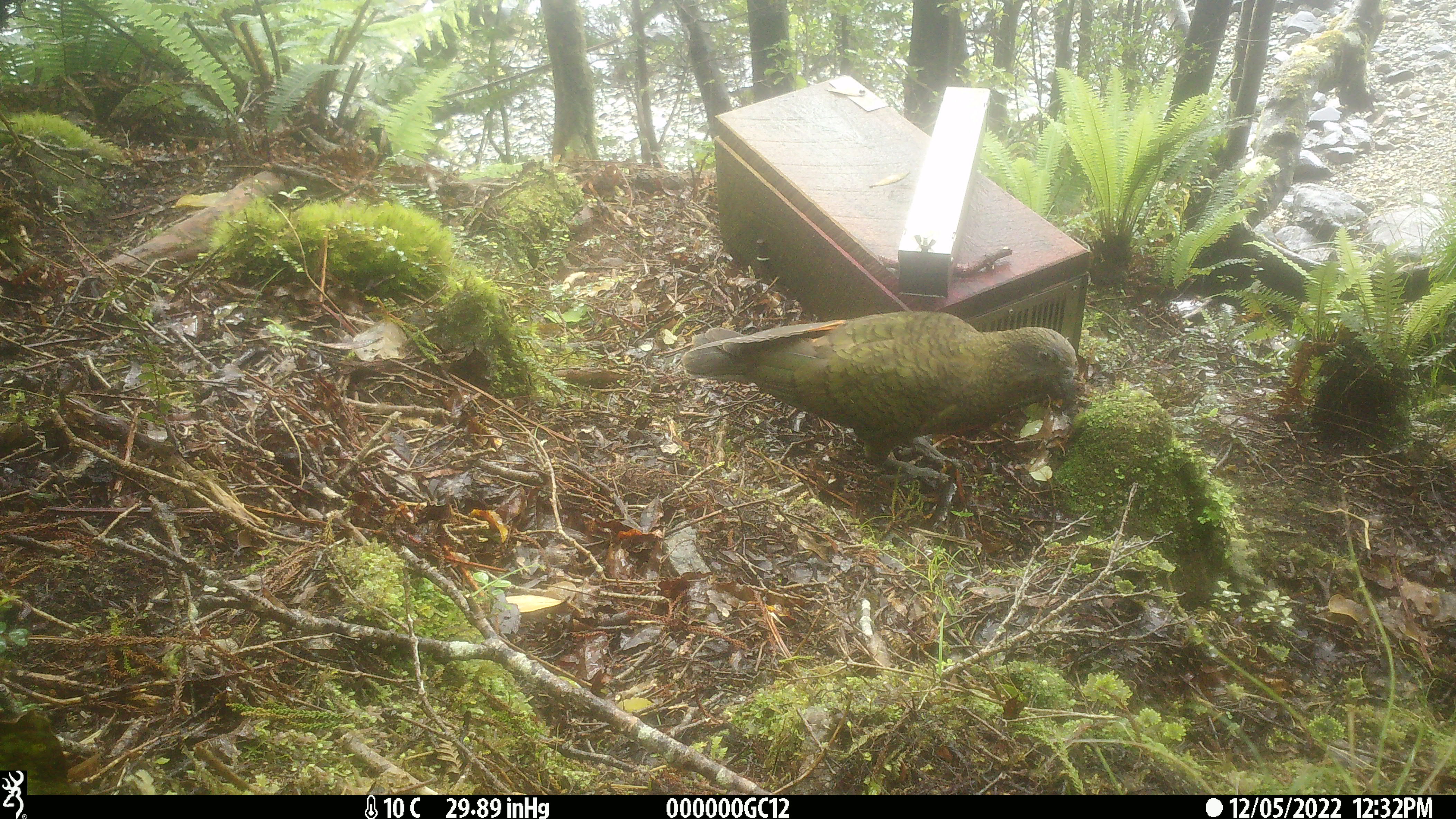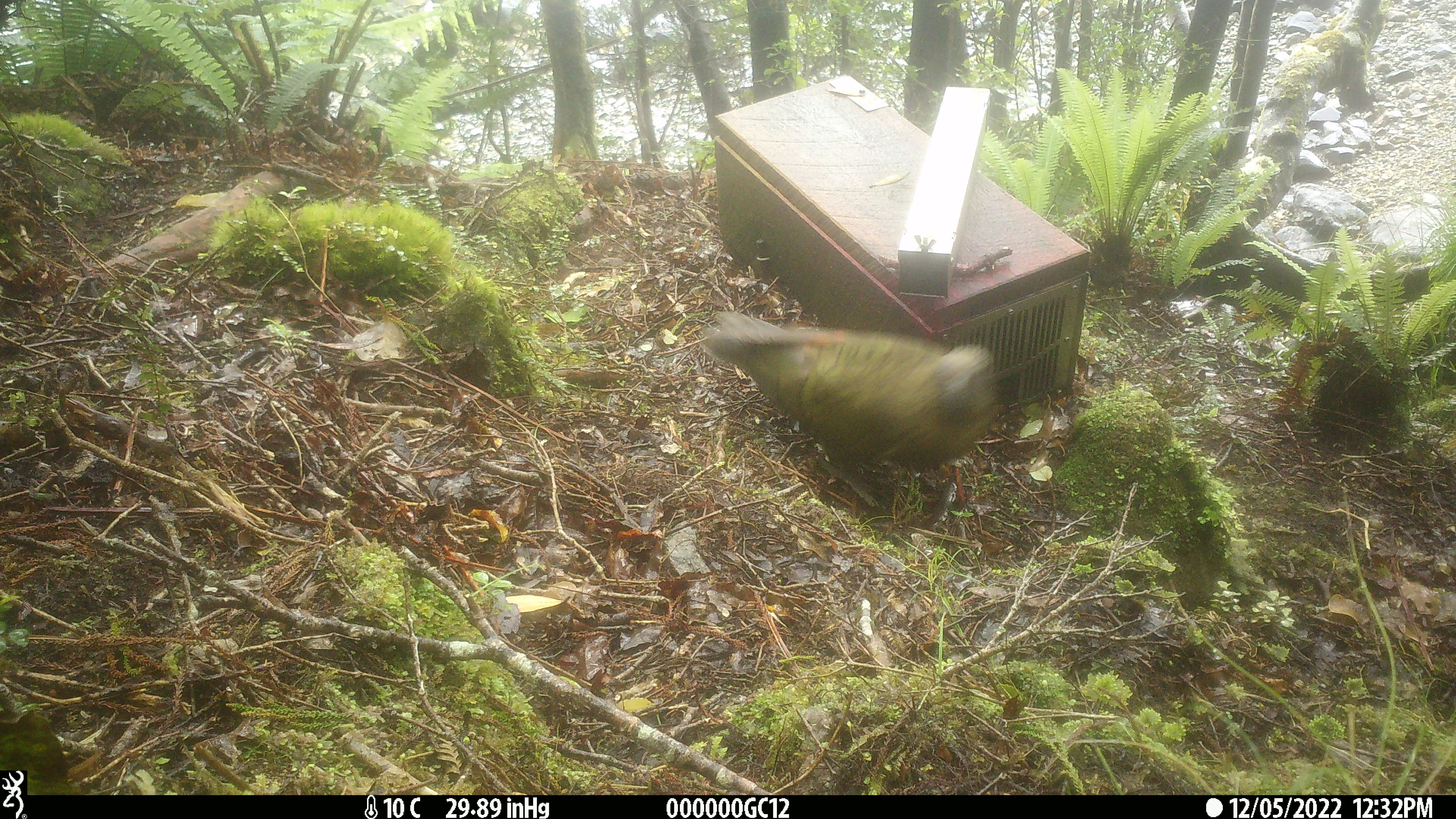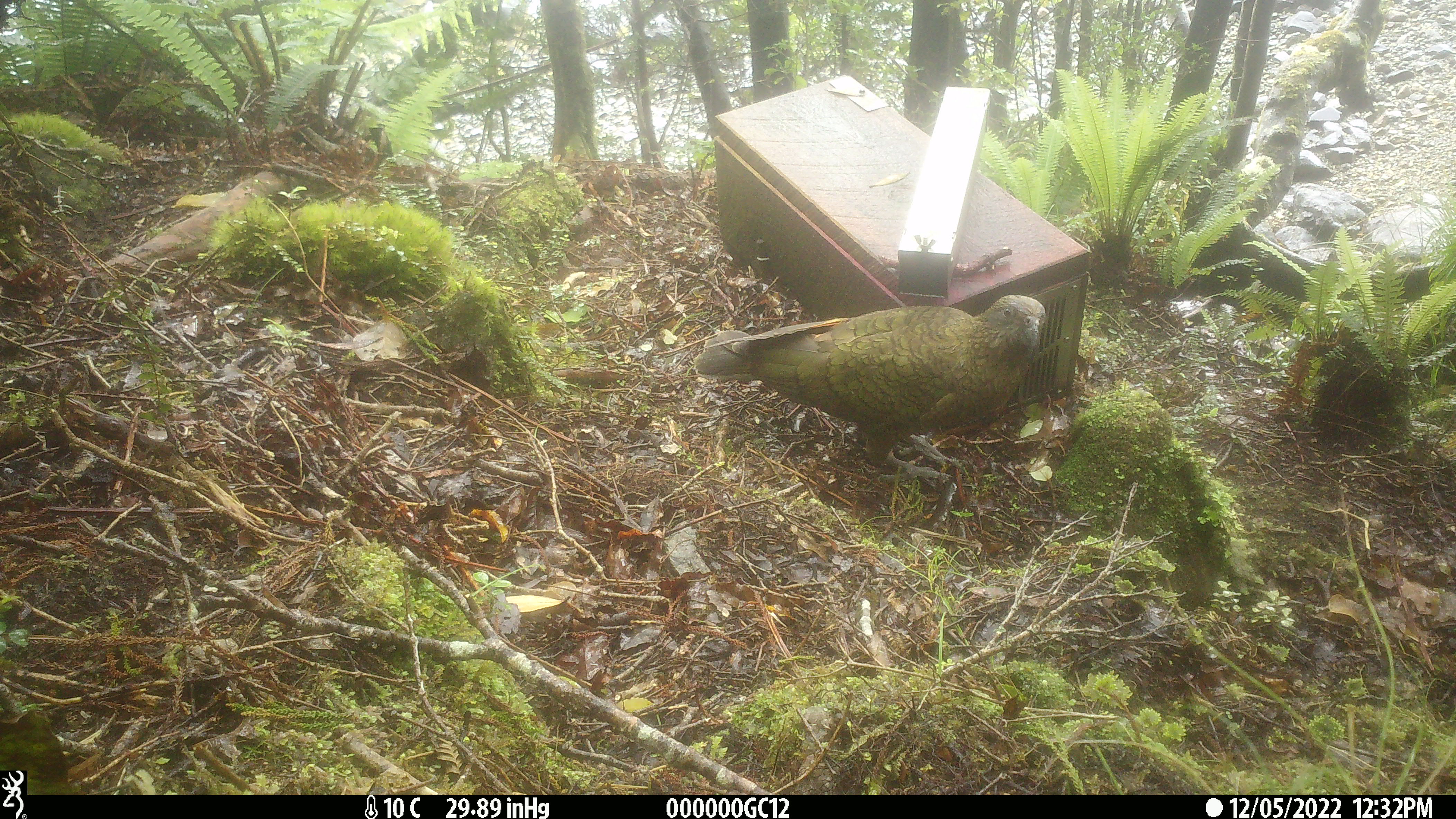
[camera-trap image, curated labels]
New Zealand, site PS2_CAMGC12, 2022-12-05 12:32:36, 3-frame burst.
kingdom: Animalia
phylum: Chordata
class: Aves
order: Psittaciformes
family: Strigopidae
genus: Nestor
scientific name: Nestor notabilis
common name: kea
Kea (Nestor notabilis).